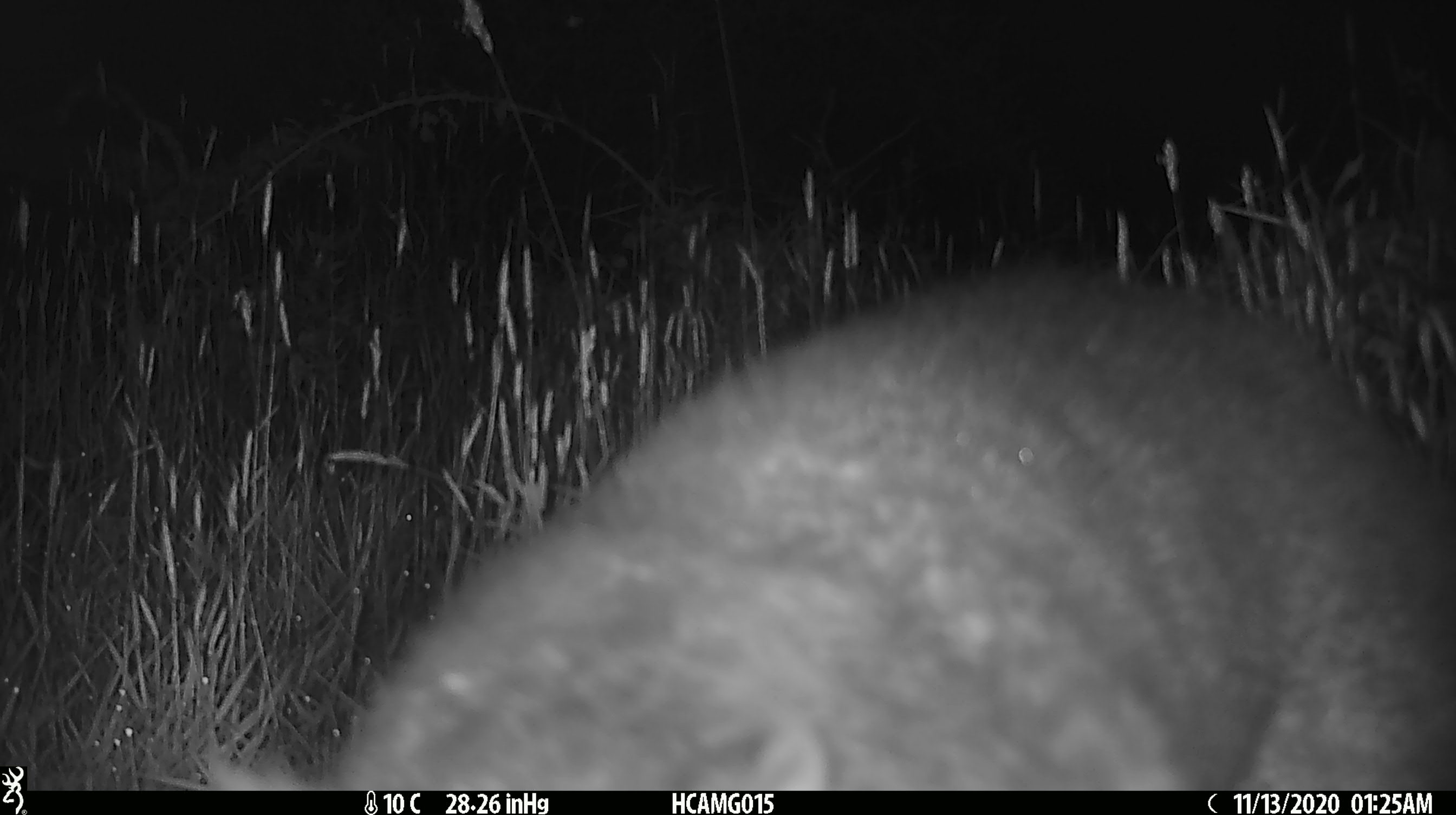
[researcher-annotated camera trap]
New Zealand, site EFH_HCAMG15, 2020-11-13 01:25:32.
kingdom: Animalia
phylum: Chordata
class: Mammalia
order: Diprotodontia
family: Phalangeridae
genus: Trichosurus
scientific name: Trichosurus vulpecula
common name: common brushtail possum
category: possum